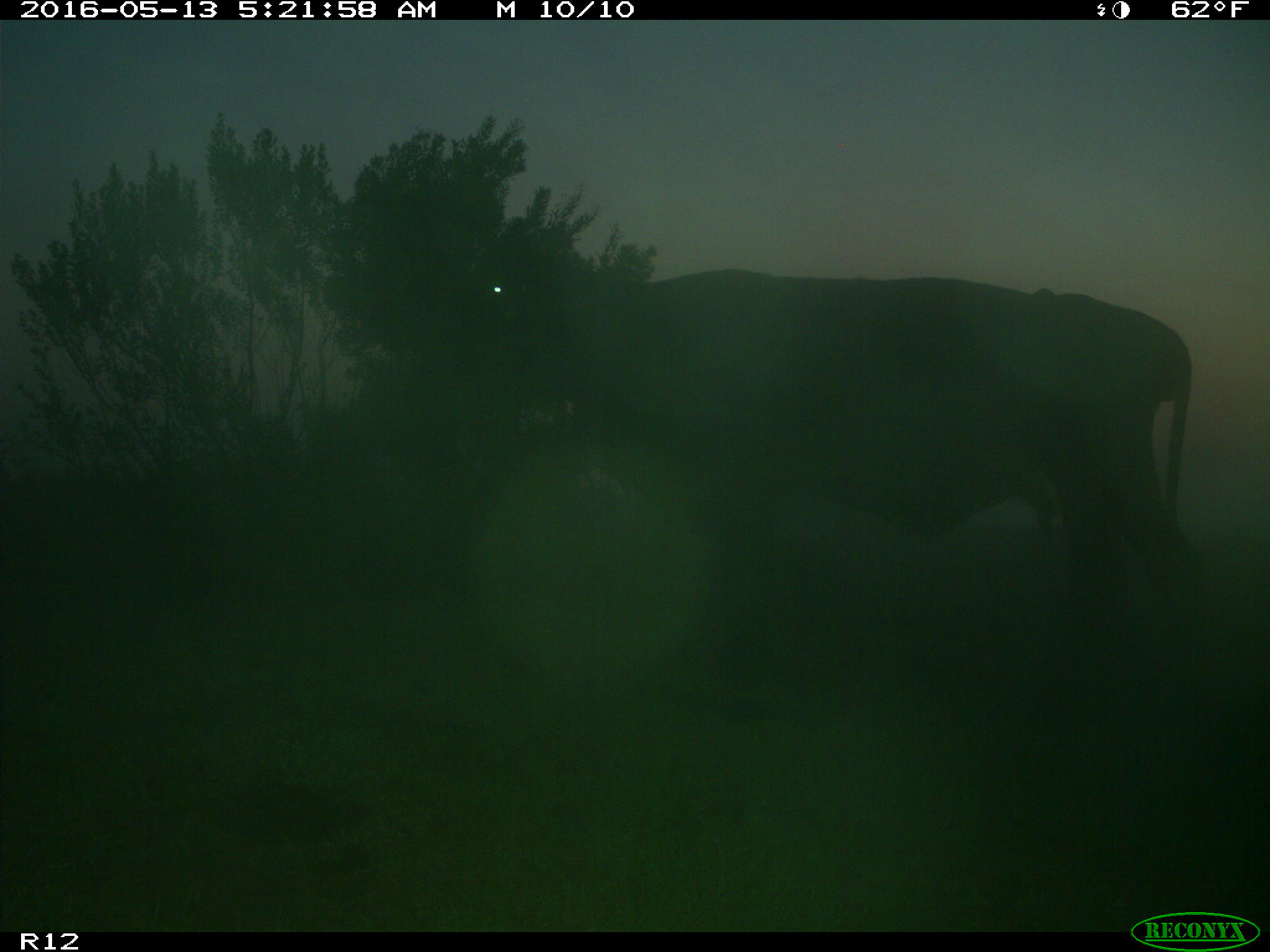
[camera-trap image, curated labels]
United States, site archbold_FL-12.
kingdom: Animalia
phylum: Chordata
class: Mammalia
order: Artiodactyla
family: Bovidae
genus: Bos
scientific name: Bos taurus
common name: domestic cow